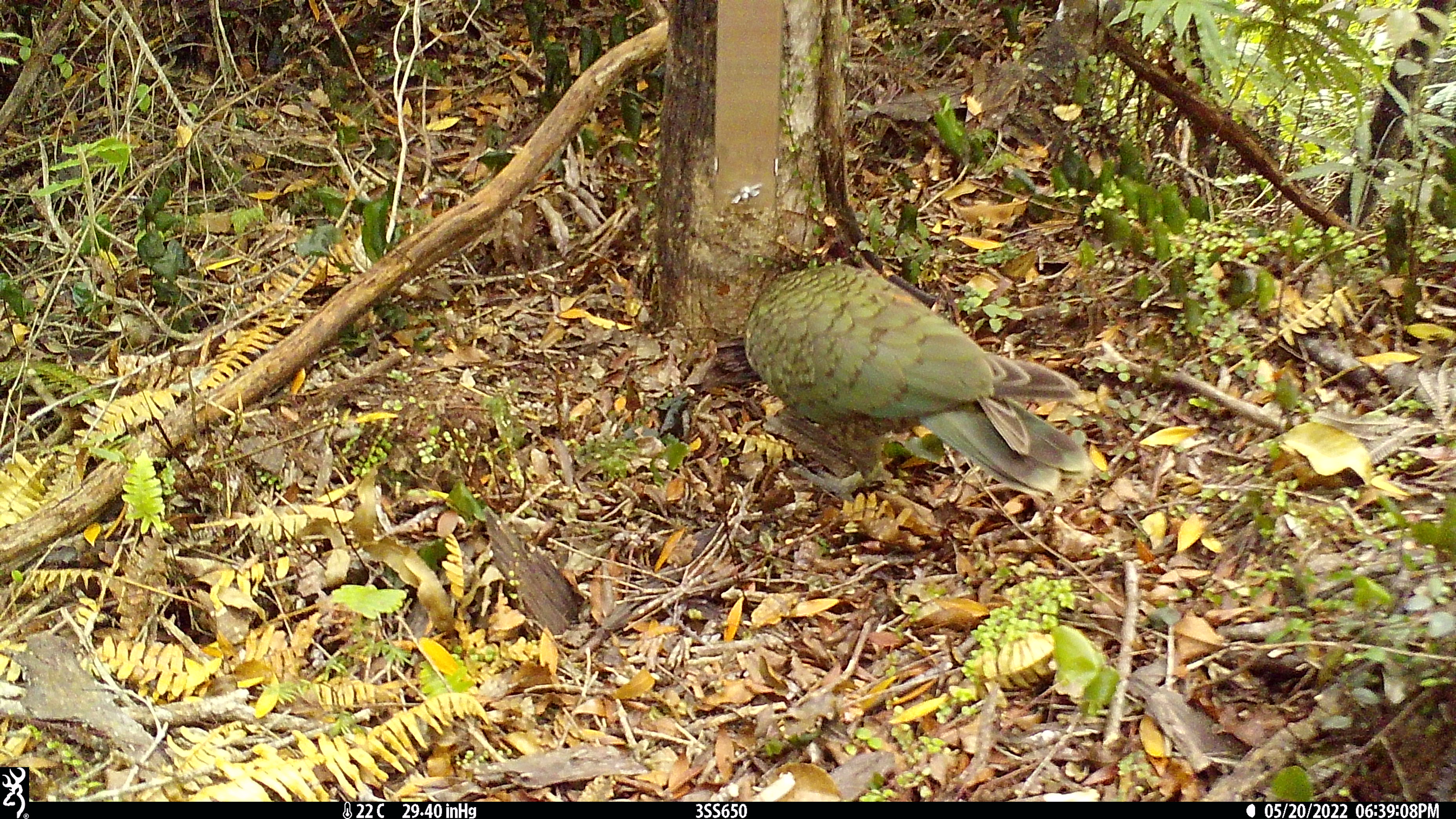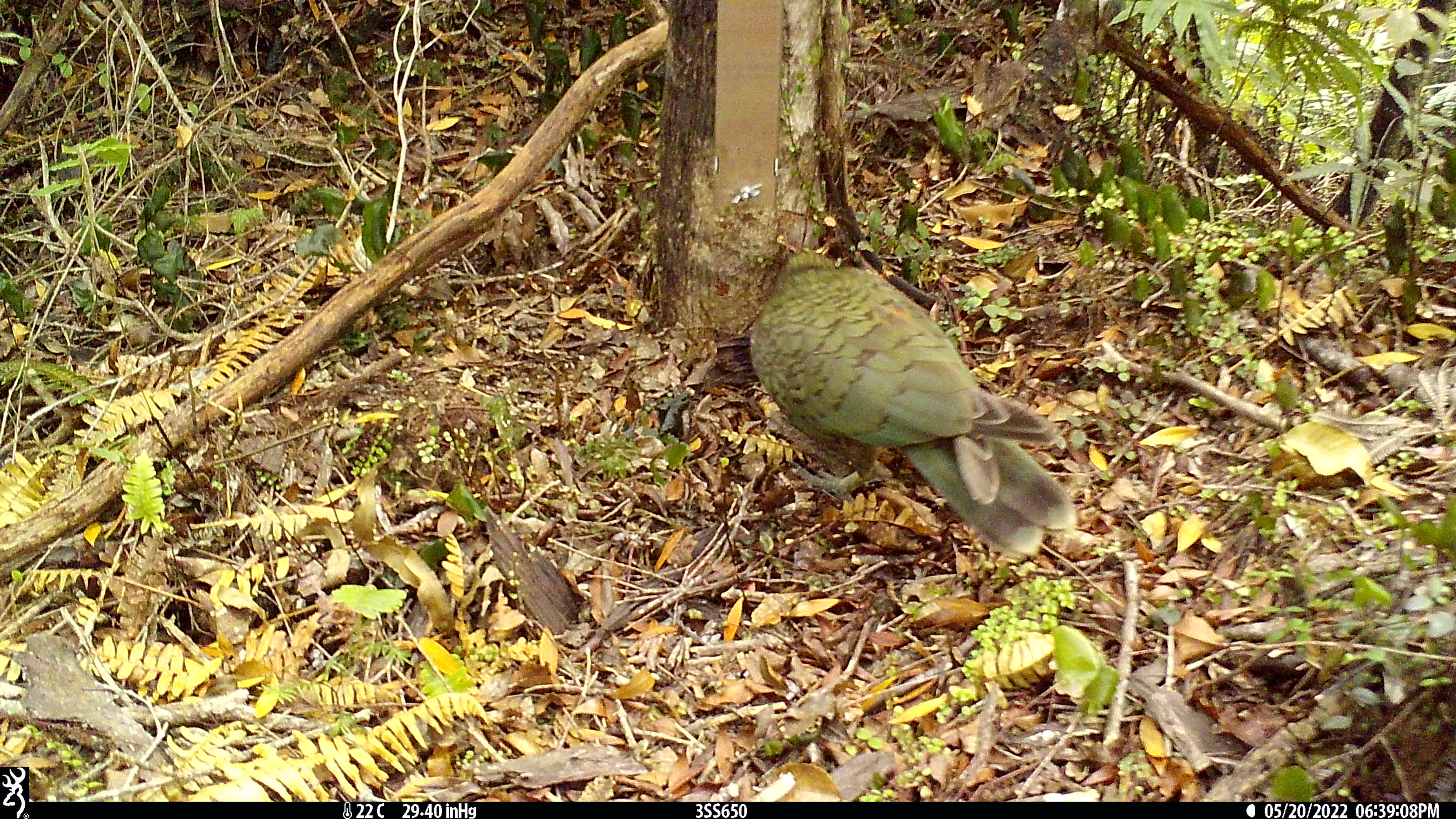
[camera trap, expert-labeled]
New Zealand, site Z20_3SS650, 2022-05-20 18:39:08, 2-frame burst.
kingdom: Animalia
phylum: Chordata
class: Aves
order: Psittaciformes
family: Strigopidae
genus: Nestor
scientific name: Nestor notabilis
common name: kea